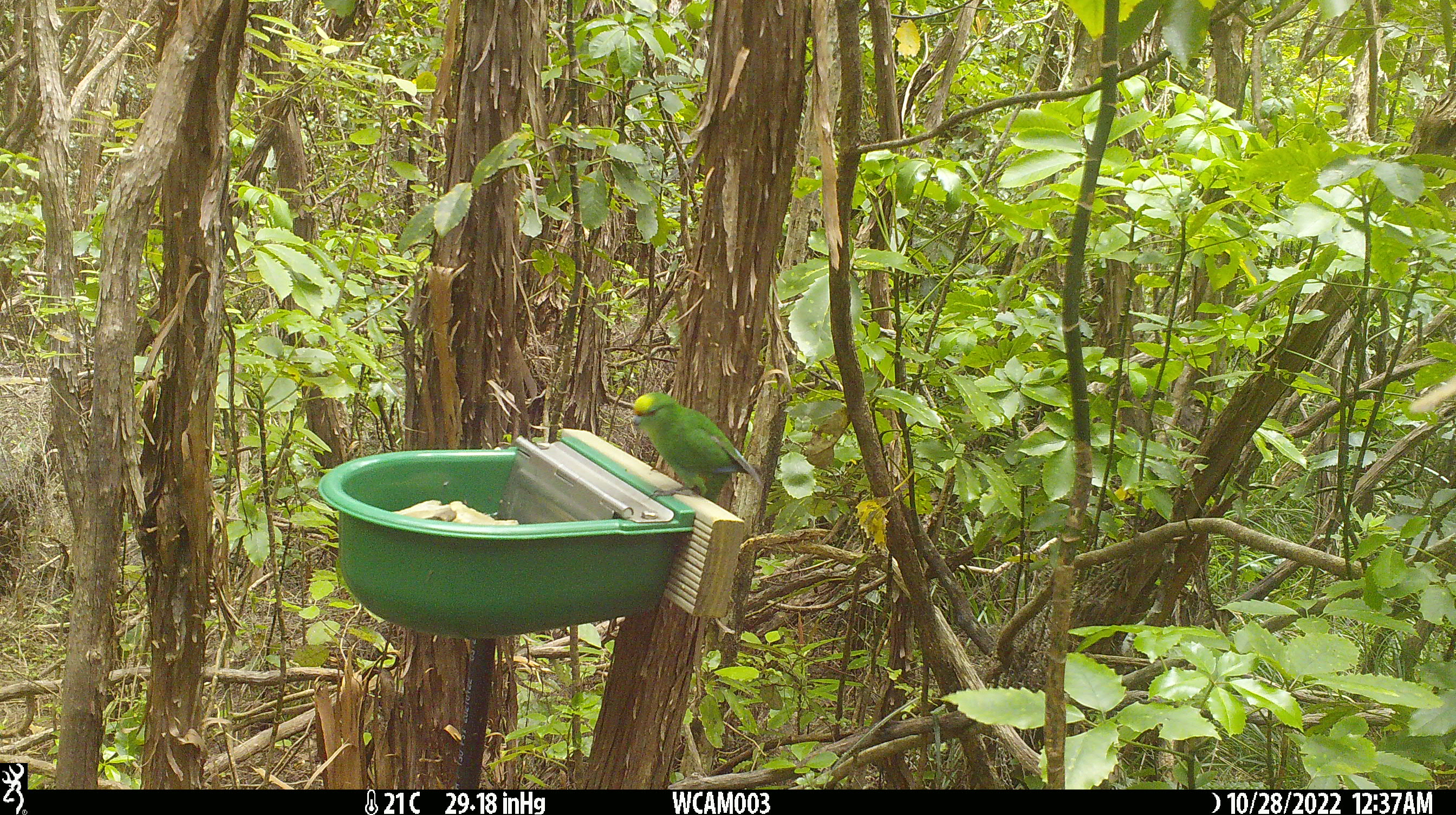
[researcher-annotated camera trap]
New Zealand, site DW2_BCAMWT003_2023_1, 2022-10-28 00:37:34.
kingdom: Animalia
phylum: Chordata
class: Aves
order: Psittaciformes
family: Psittaculidae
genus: Cyanoramphus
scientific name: Cyanoramphus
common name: parakeet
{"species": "parakeet (Cyanoramphus)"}